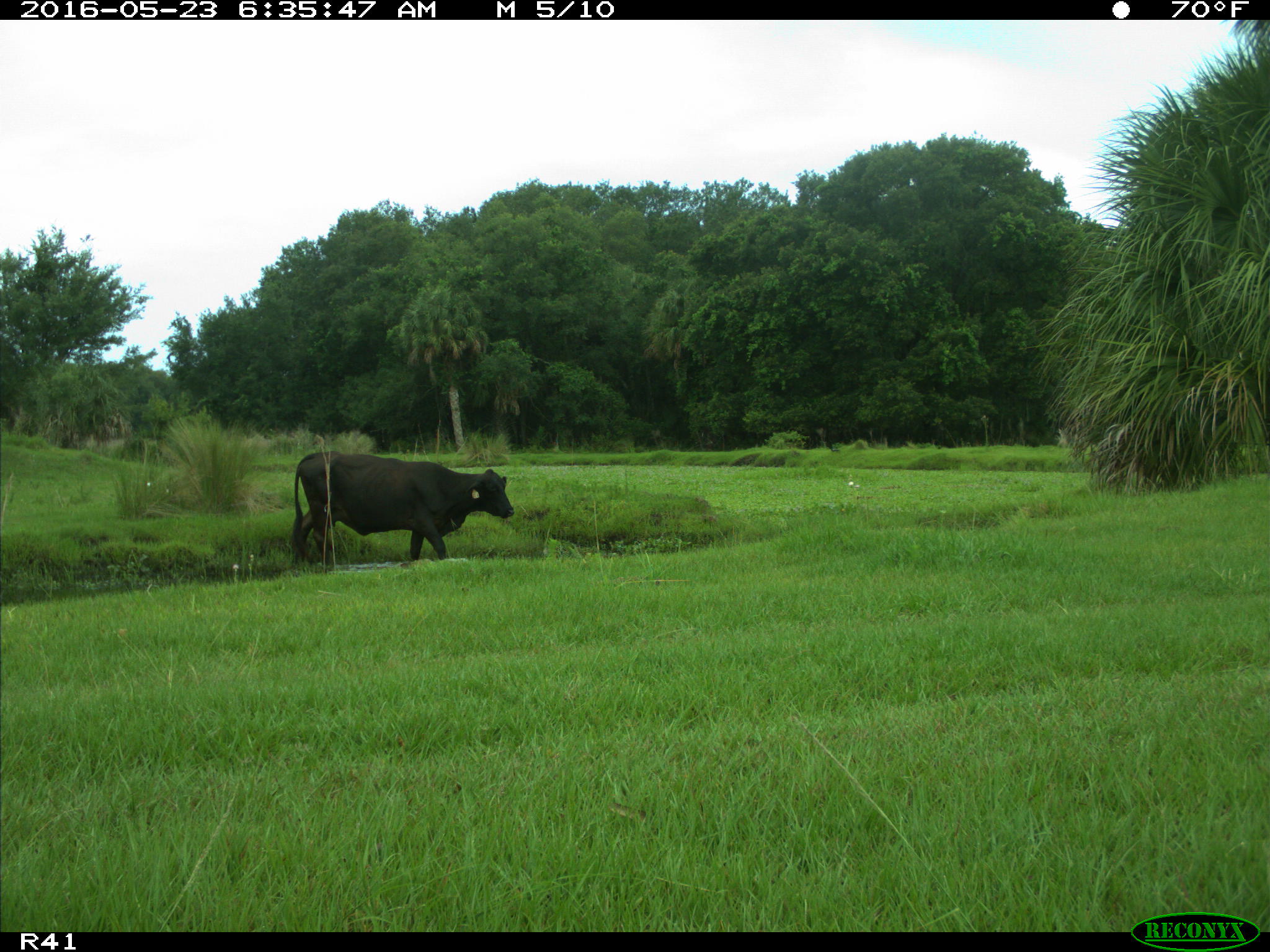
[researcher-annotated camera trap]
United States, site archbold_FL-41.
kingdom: Animalia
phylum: Chordata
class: Mammalia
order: Artiodactyla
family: Bovidae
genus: Bos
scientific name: Bos taurus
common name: domestic cow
Bos taurus (domestic cow).